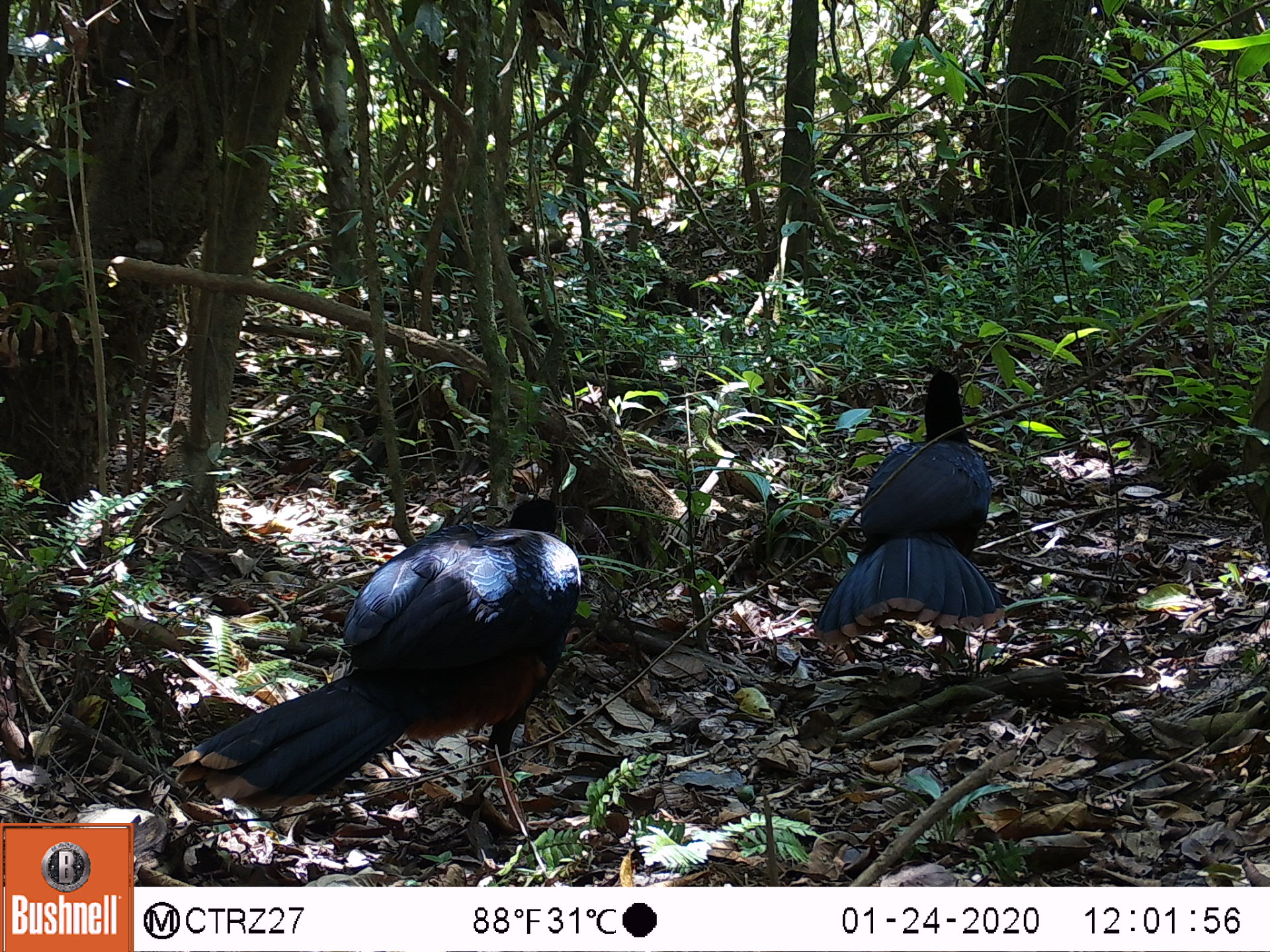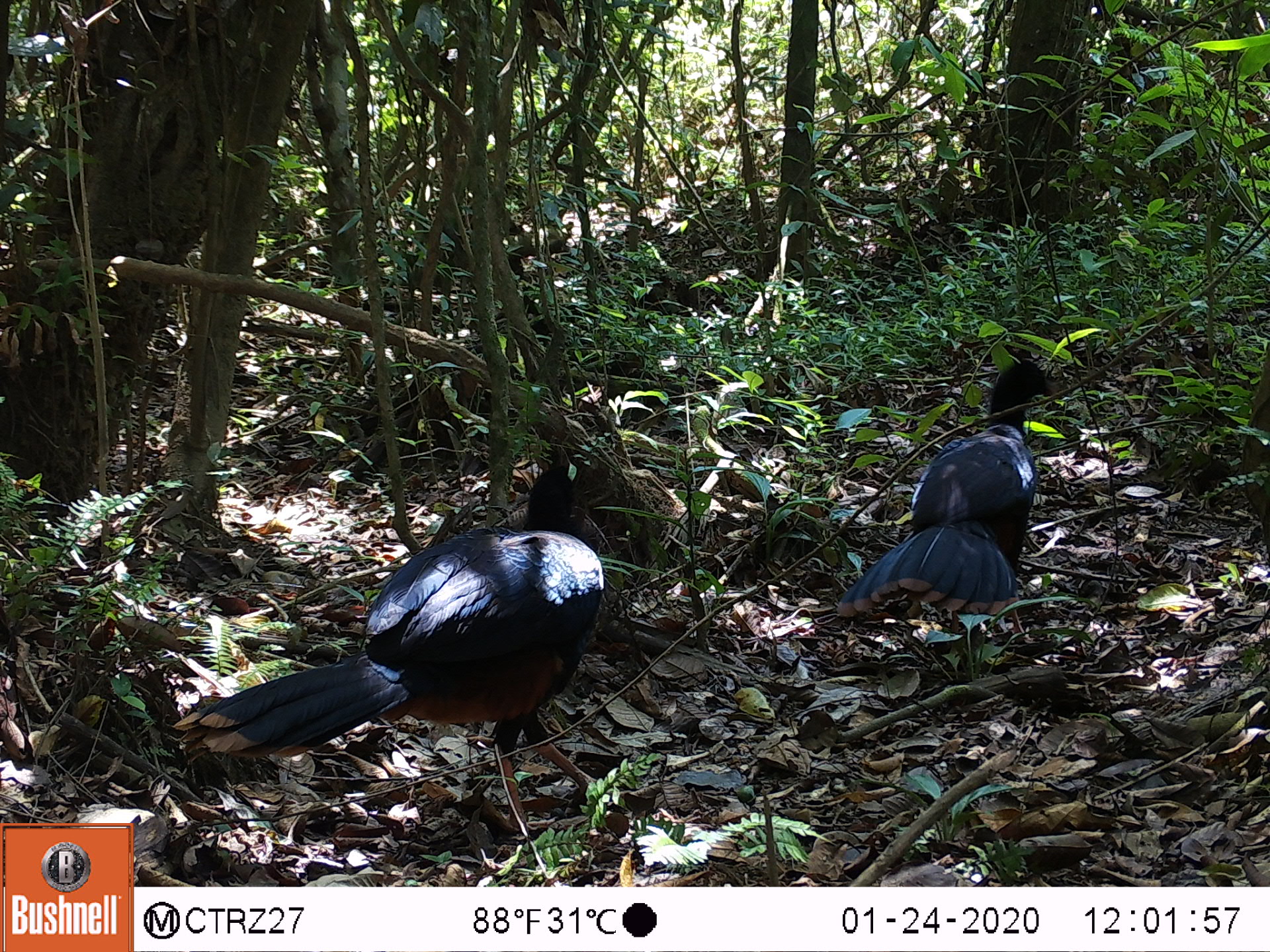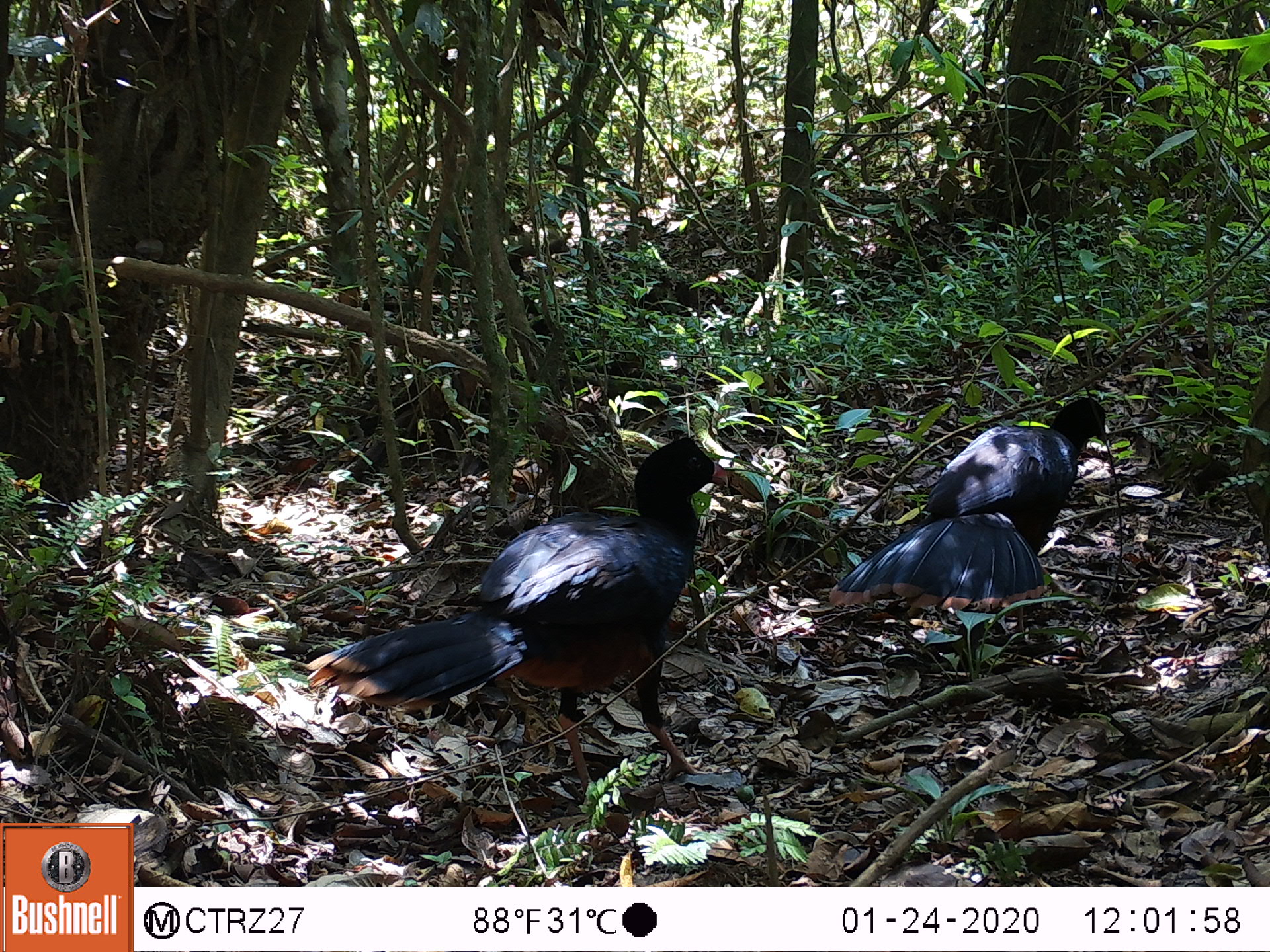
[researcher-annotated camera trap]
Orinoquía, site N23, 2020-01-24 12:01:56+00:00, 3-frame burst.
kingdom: Animalia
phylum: Chordata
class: Aves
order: Galliformes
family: Cracidae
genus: Mitu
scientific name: Mitu salvini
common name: salvin's currasow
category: salvins curassow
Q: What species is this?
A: Salvins curassow (salvin's currasow) (Mitu salvini).